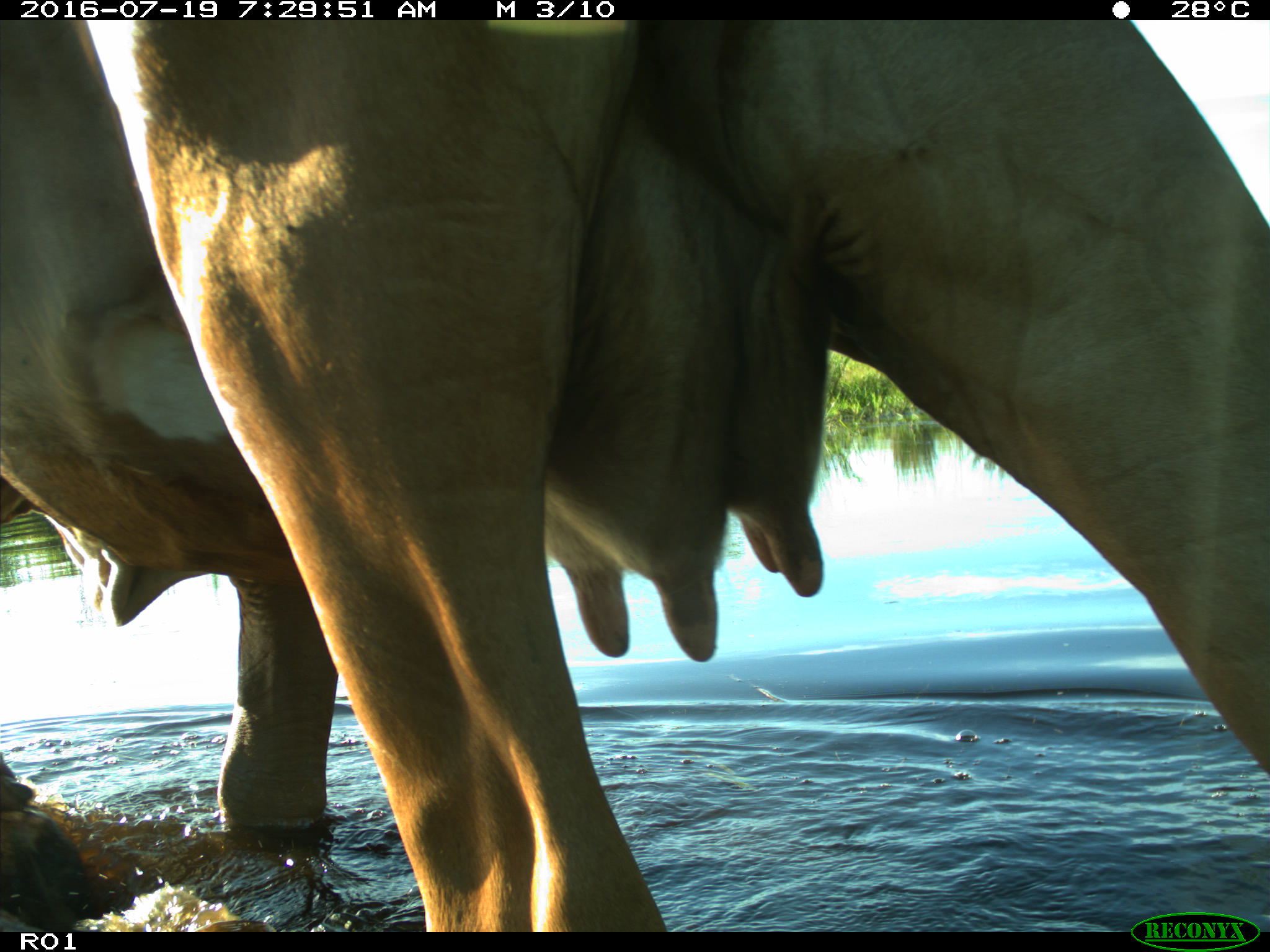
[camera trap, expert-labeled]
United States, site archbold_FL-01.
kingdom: Animalia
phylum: Chordata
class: Mammalia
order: Artiodactyla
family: Bovidae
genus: Bos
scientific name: Bos taurus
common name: domestic cow